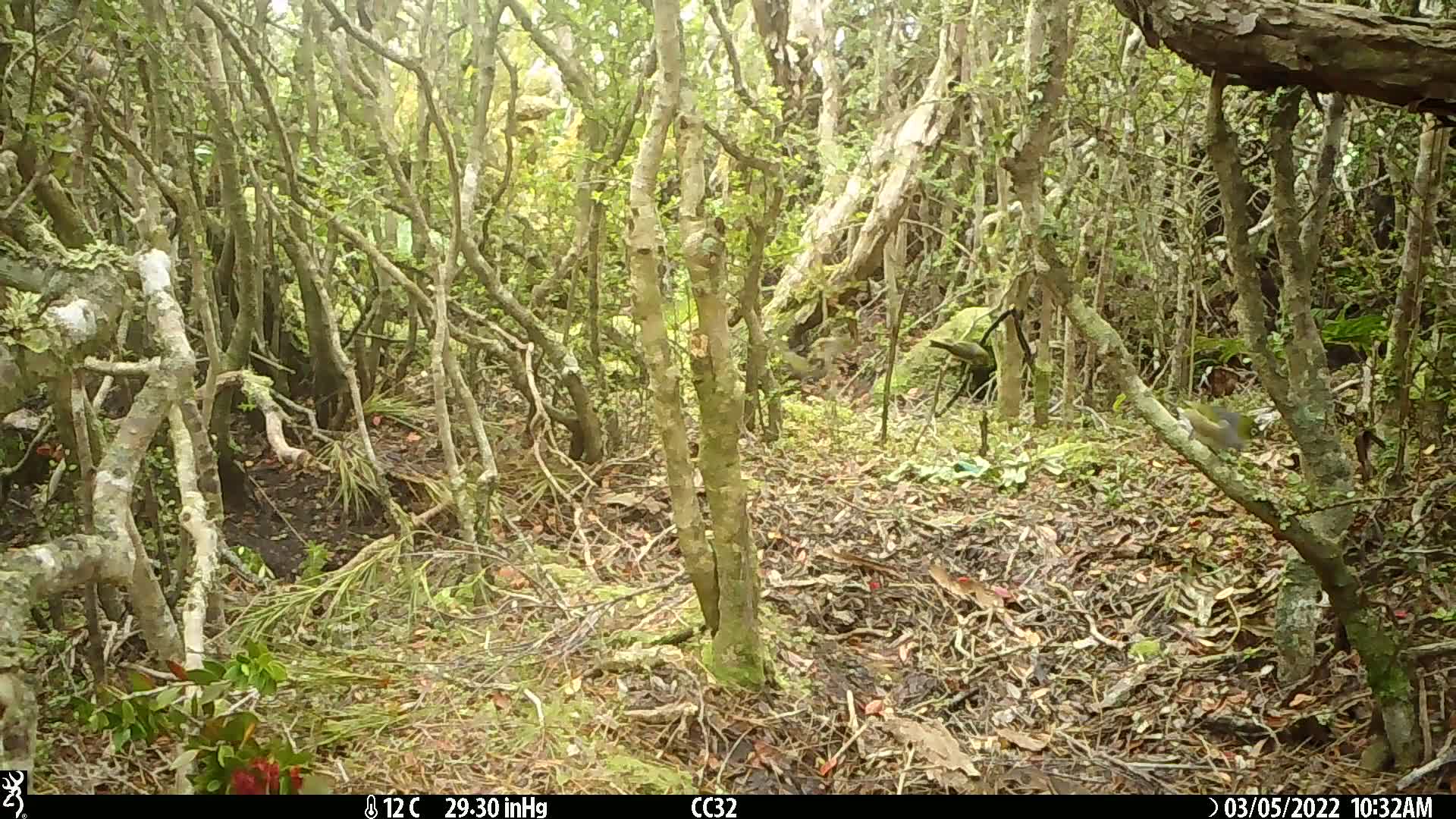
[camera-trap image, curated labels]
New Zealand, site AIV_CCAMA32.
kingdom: Animalia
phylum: Chordata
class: Aves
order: Passeriformes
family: Zosteropidae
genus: Zosterops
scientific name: Zosterops lateralis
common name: silvereye